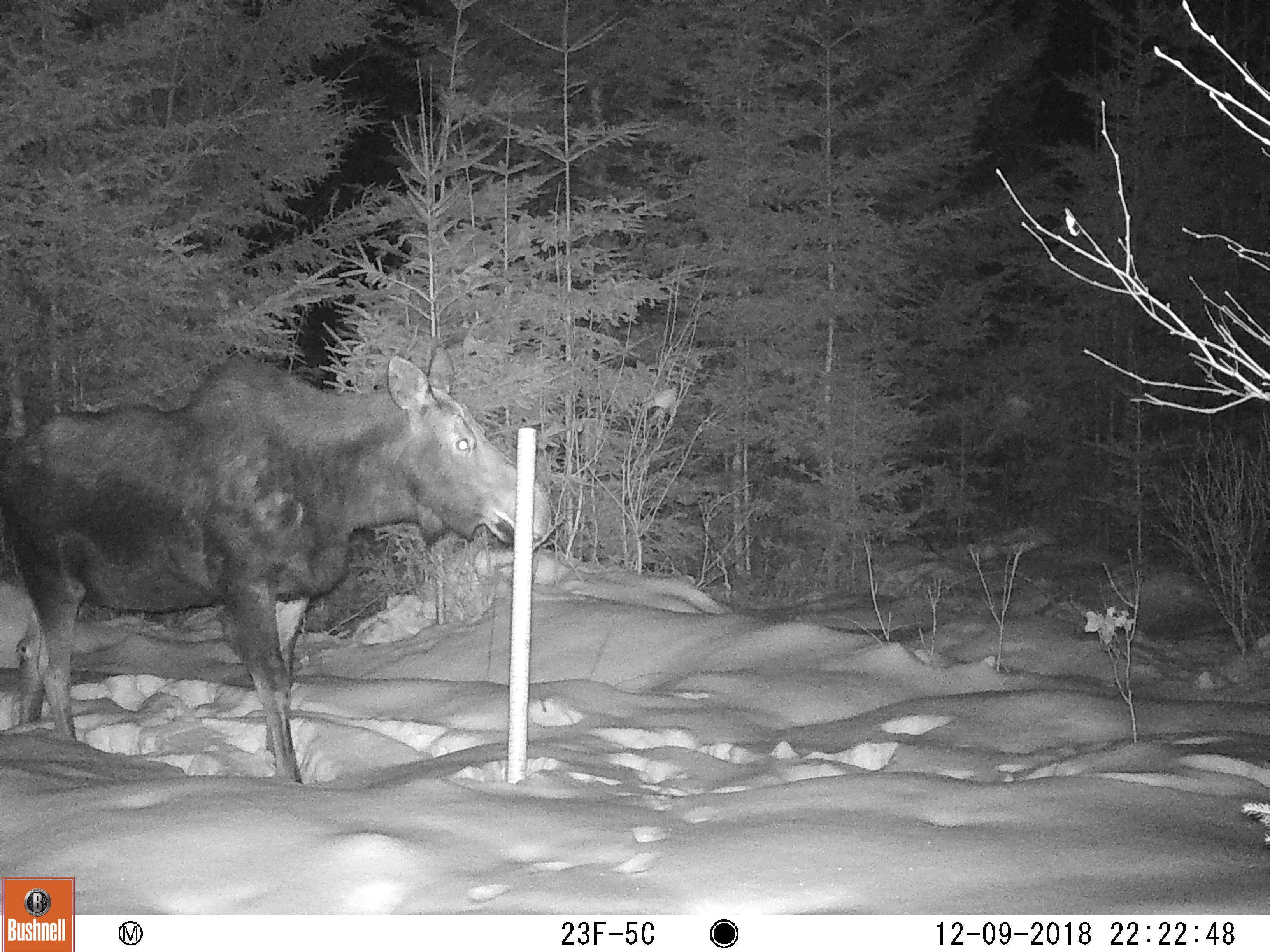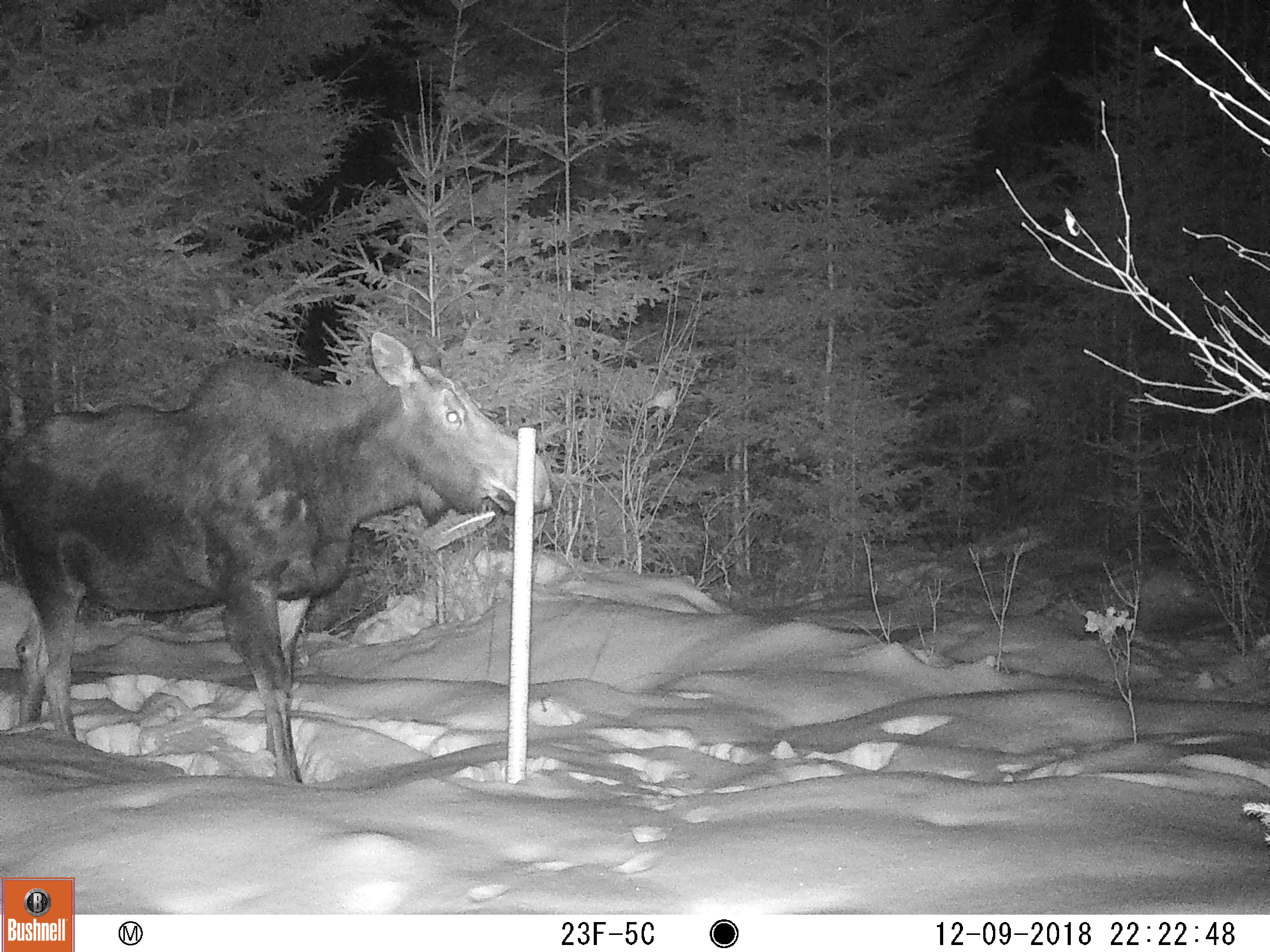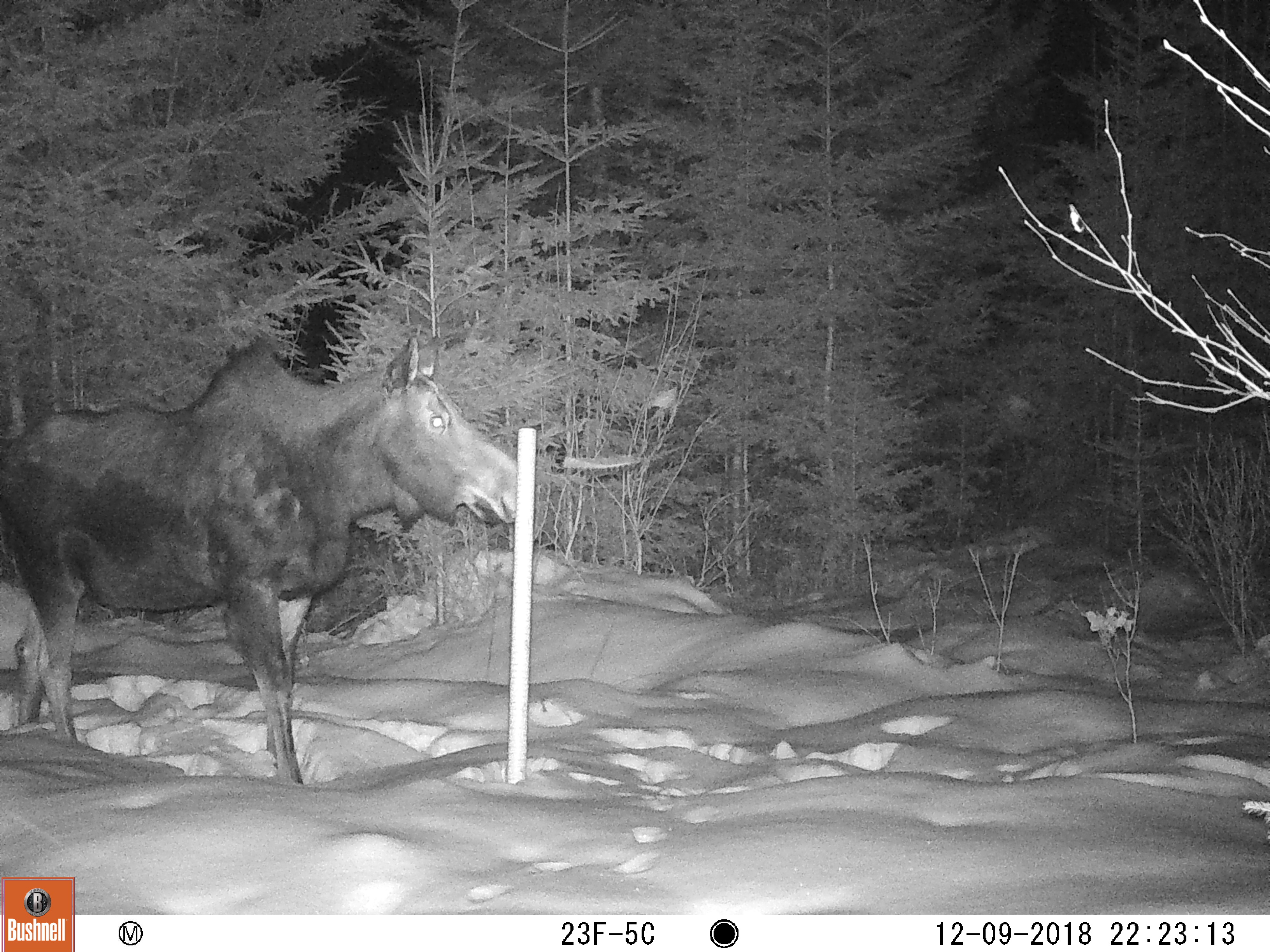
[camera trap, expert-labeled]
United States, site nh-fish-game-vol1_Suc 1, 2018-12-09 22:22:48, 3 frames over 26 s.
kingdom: Animalia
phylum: Chordata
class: Mammalia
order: Artiodactyla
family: Cervidae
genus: Alces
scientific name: Alces alces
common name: moose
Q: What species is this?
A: Moose (Alces alces).